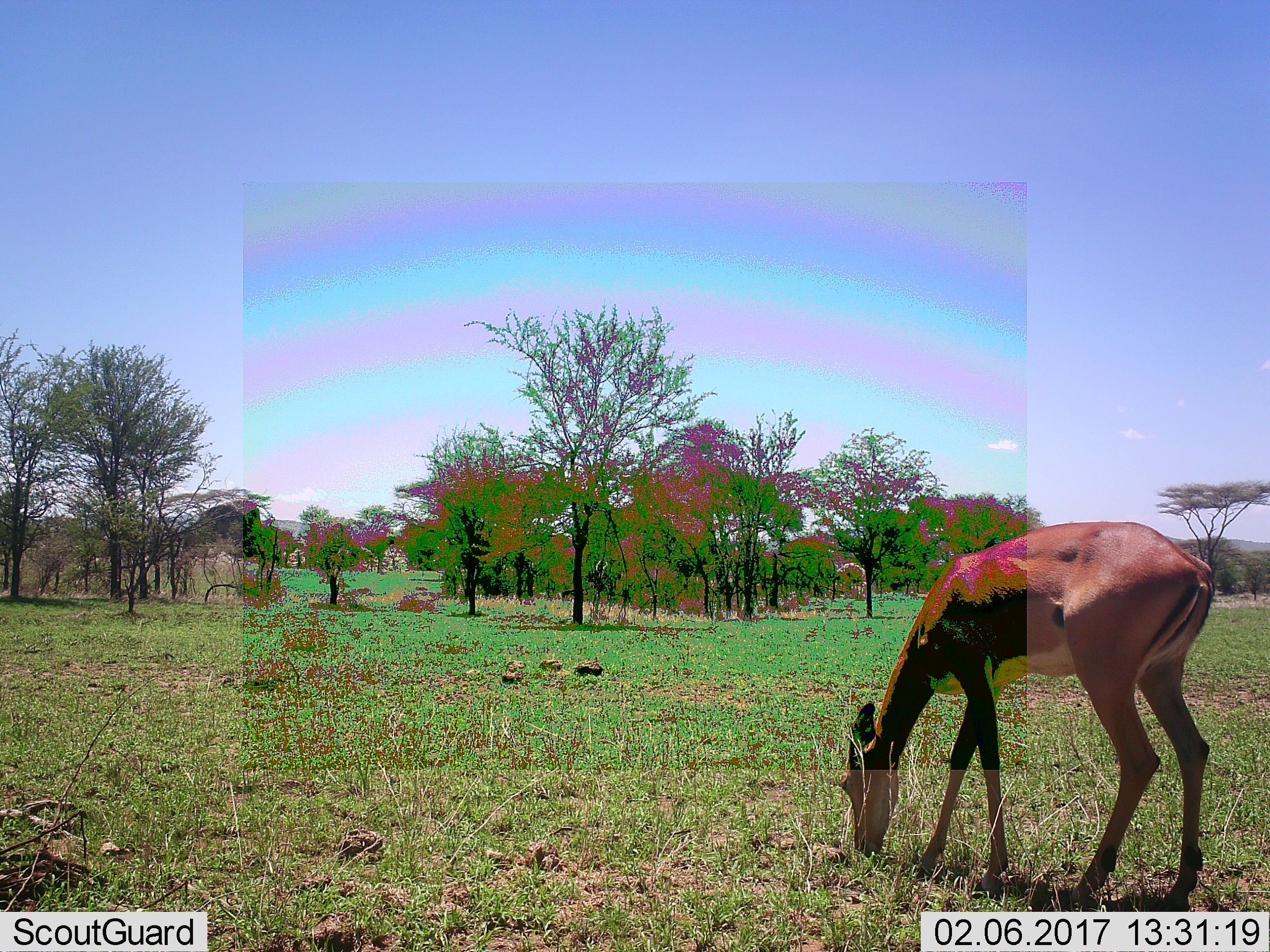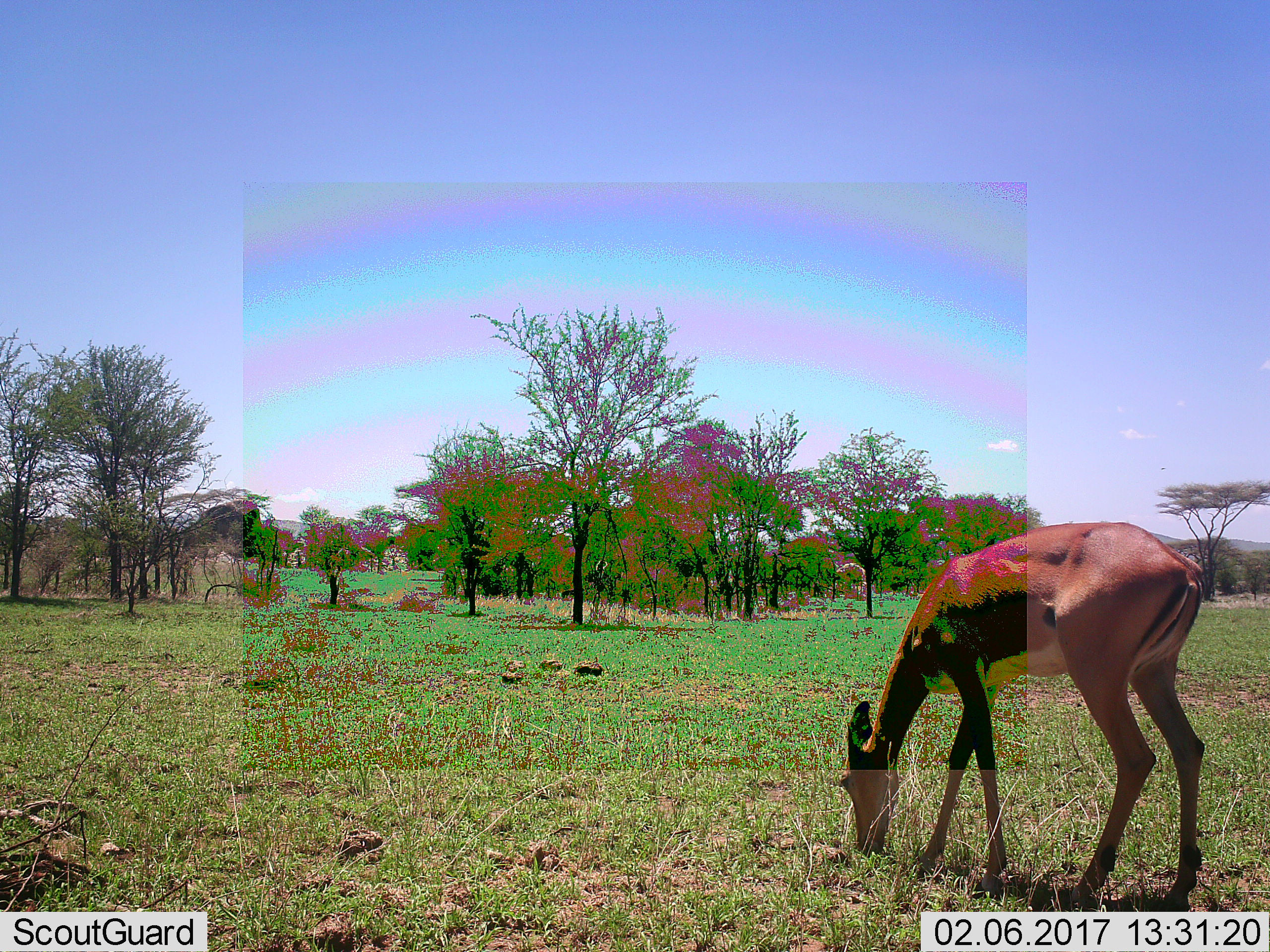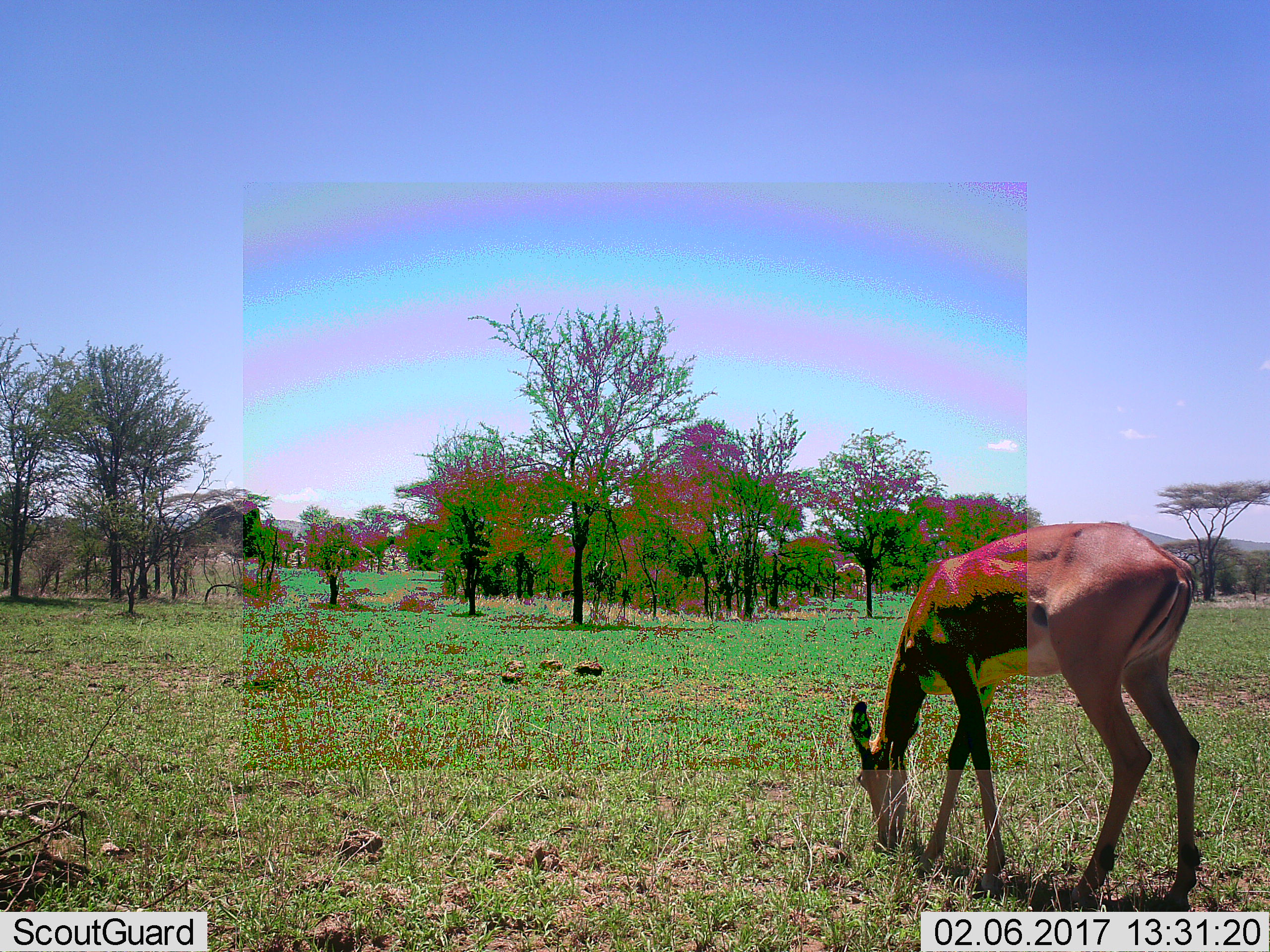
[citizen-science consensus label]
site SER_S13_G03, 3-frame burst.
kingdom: Animalia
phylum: Chordata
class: Mammalia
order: Artiodactyla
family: Bovidae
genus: Aepyceros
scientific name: Aepyceros melampus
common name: impala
Impala (Aepyceros melampus), count 1. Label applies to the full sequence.